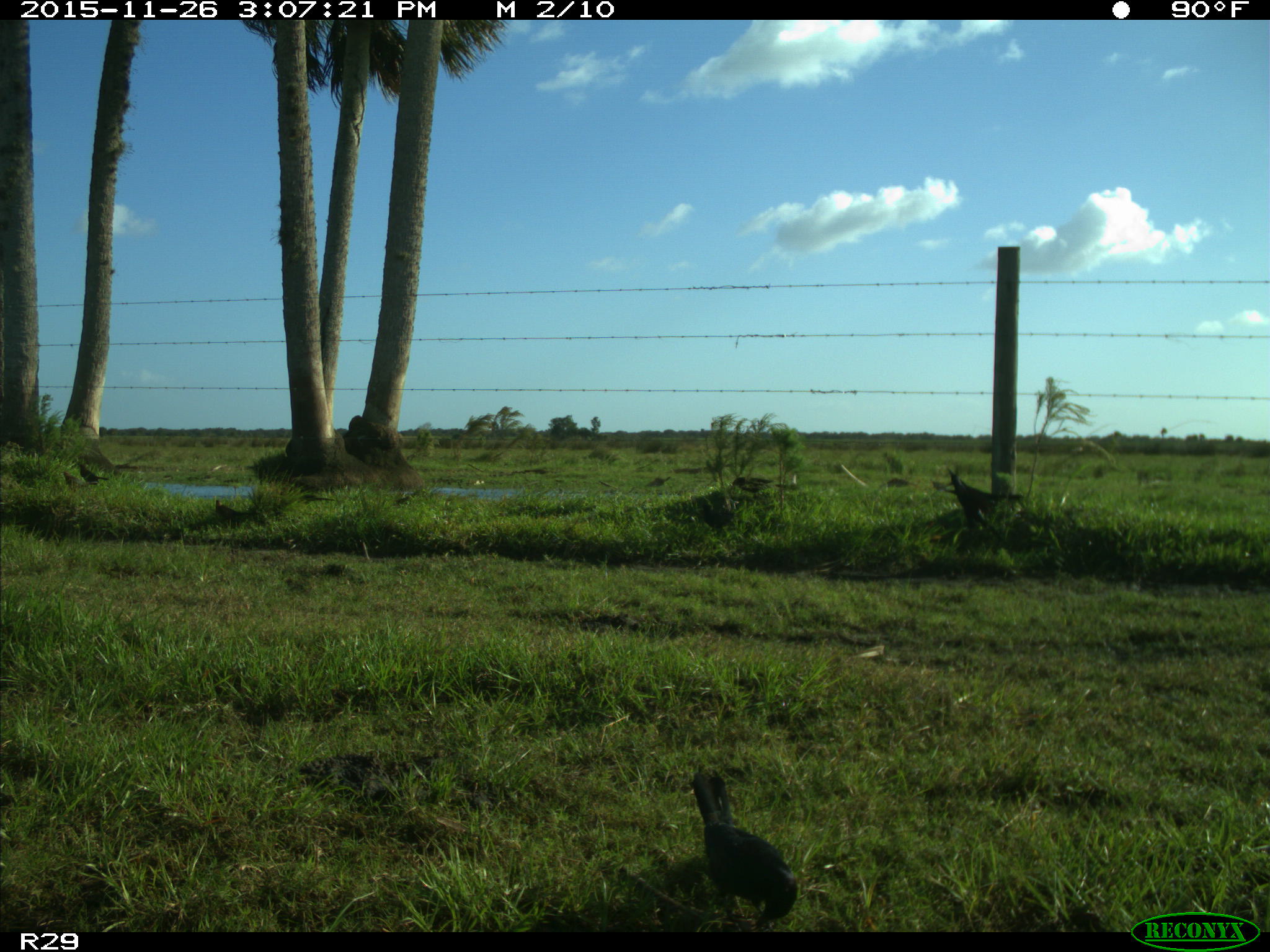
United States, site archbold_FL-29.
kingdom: Animalia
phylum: Chordata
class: Aves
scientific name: Aves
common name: birds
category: unidentified bird